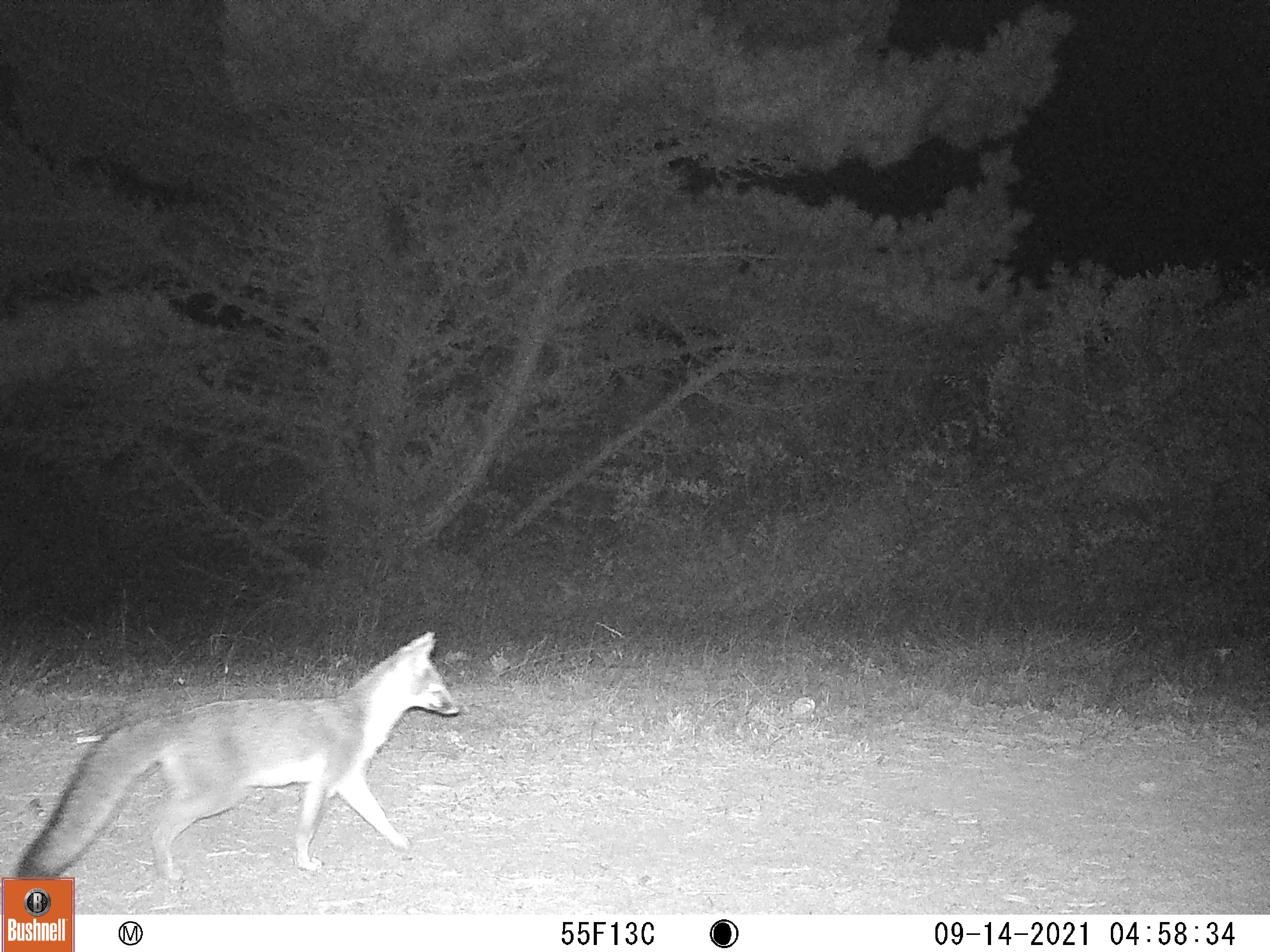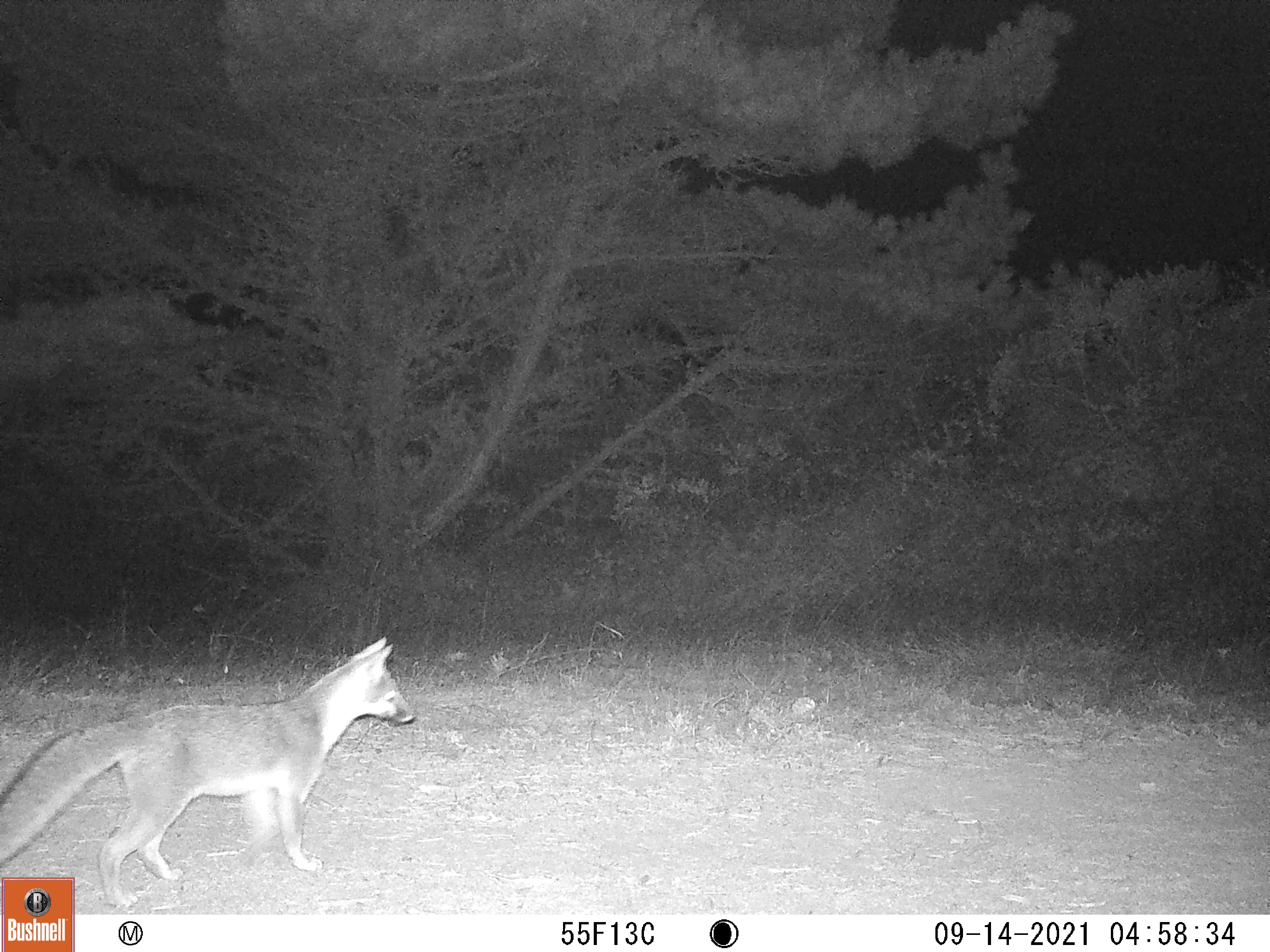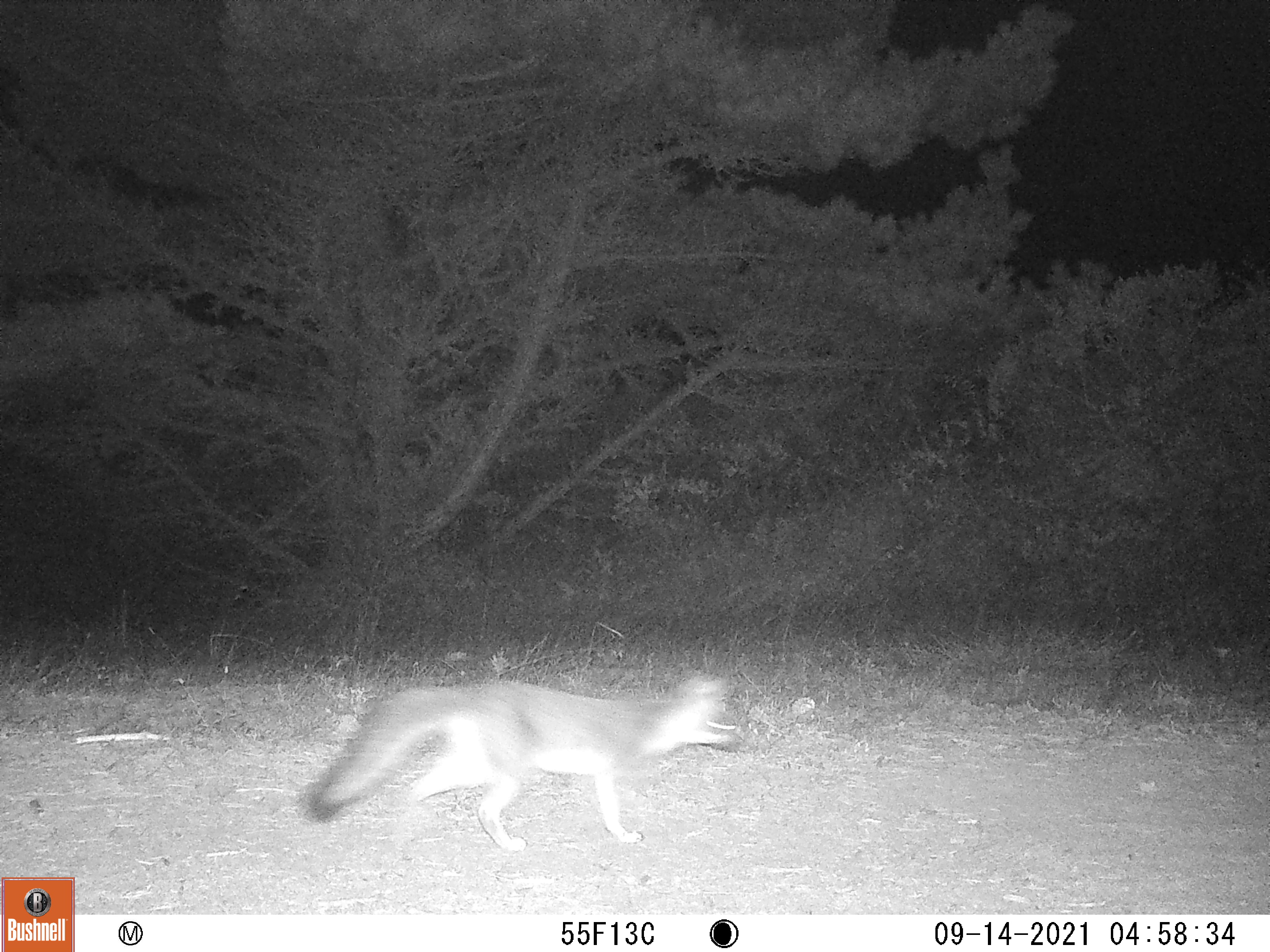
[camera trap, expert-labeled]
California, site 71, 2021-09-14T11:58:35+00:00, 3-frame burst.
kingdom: Animalia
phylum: Chordata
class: Mammalia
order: Carnivora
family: Canidae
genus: Urocyon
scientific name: Urocyon cinereoargenteus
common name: gray fox